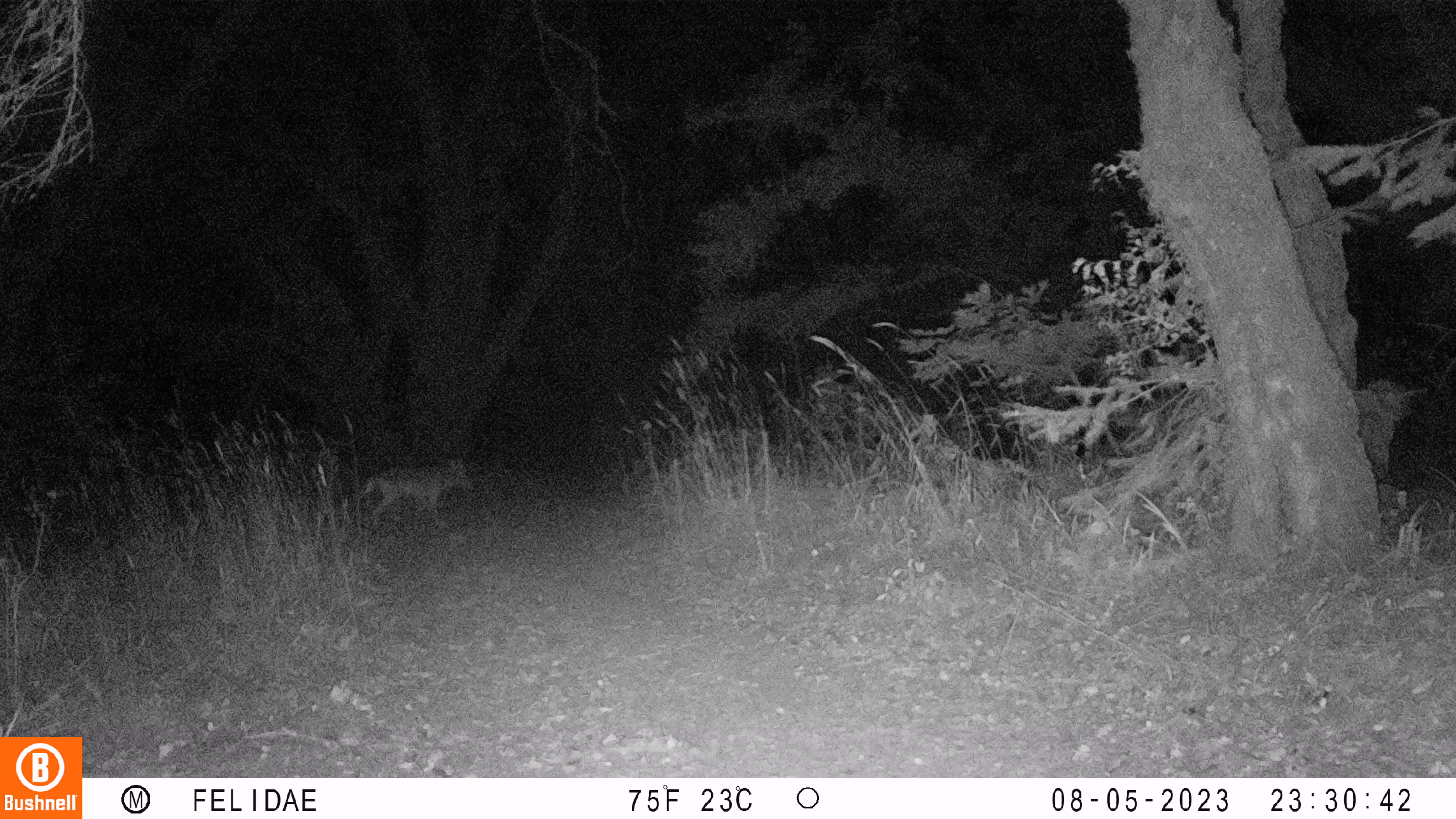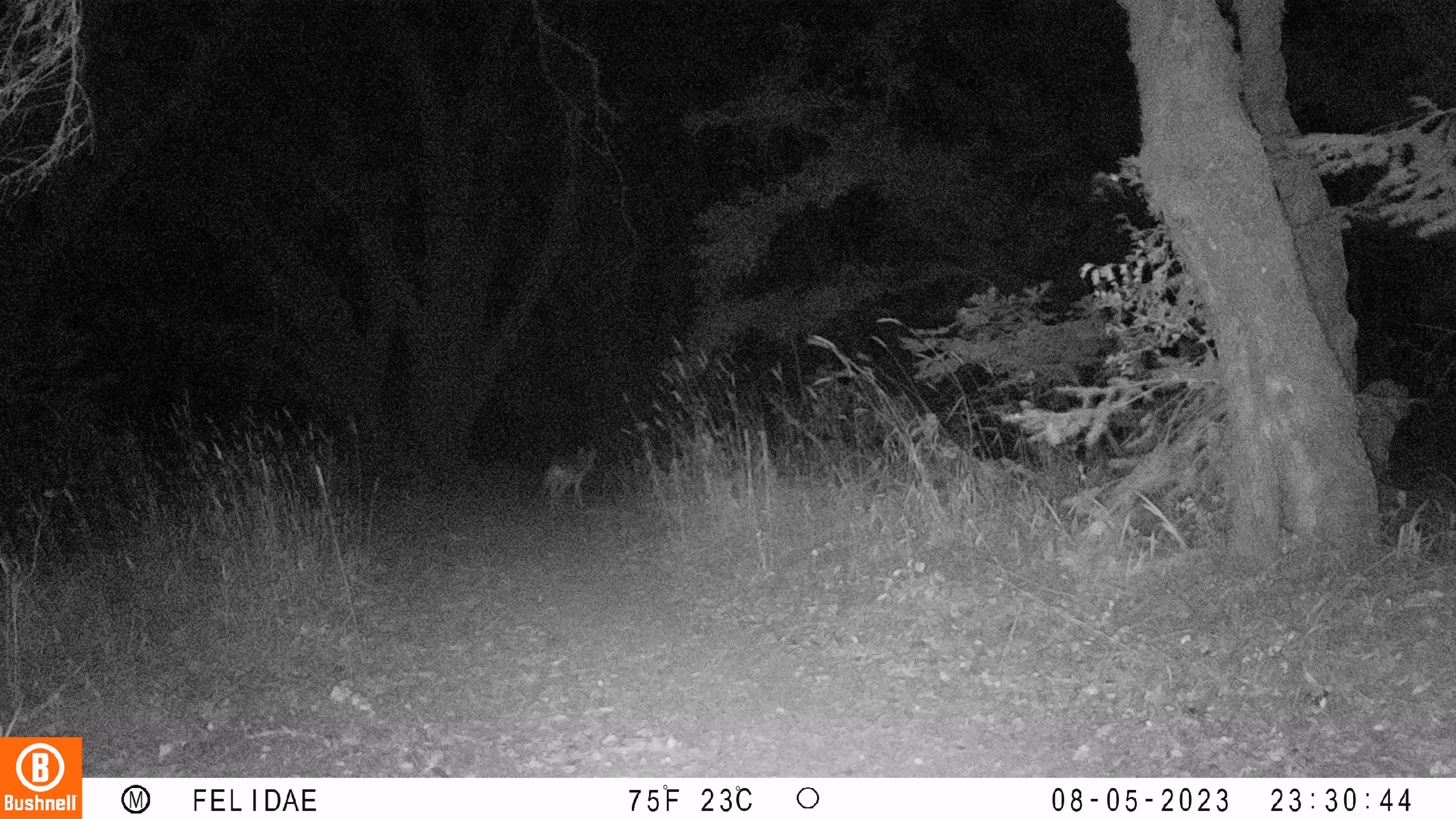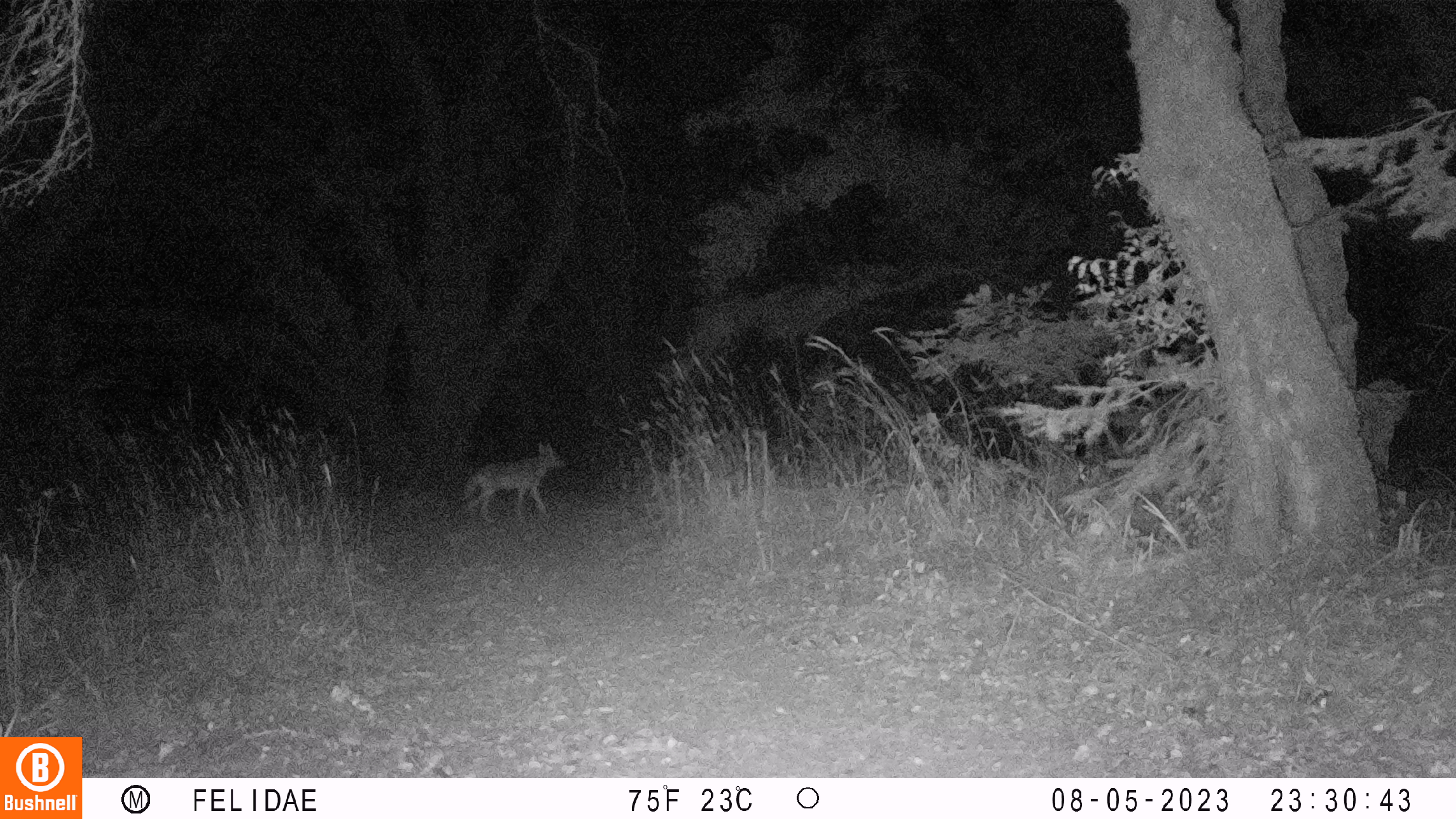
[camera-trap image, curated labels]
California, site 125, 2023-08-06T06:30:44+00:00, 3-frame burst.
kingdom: Animalia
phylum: Chordata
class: Mammalia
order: Carnivora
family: Canidae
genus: Canis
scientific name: Canis latrans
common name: coyote